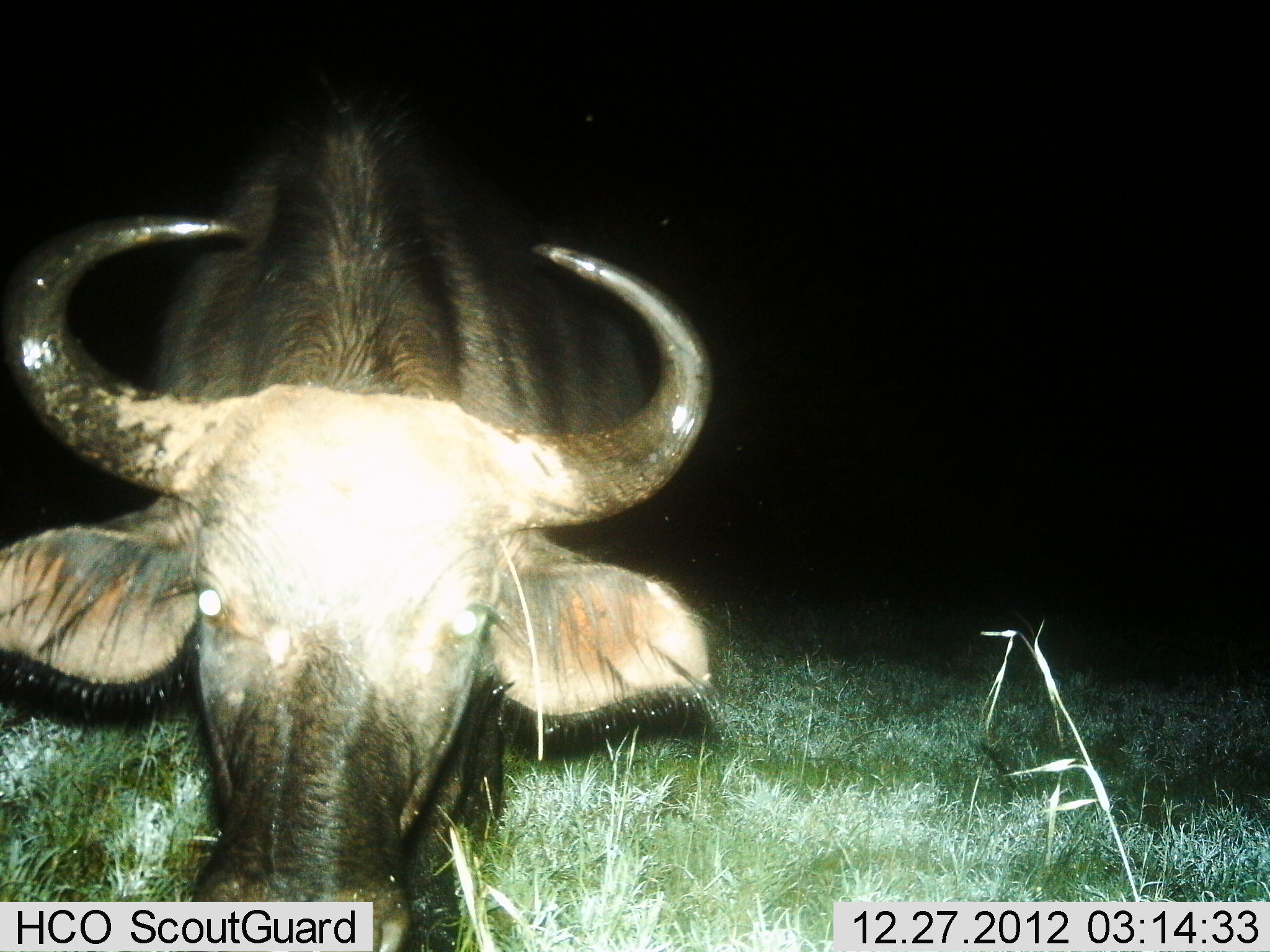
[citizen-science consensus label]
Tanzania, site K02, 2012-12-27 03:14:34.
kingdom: Animalia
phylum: Chordata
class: Mammalia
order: Artiodactyla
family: Bovidae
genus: Connochaetes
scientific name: Connochaetes taurinus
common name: blue wildebeest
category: wildebeest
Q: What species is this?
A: Wildebeest (blue wildebeest) (Connochaetes taurinus).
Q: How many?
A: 1.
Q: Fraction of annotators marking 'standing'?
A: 71%.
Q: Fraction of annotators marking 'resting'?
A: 0%.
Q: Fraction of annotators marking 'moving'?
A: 0%.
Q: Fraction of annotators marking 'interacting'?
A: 5%.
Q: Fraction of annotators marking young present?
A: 0%.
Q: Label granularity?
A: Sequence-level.